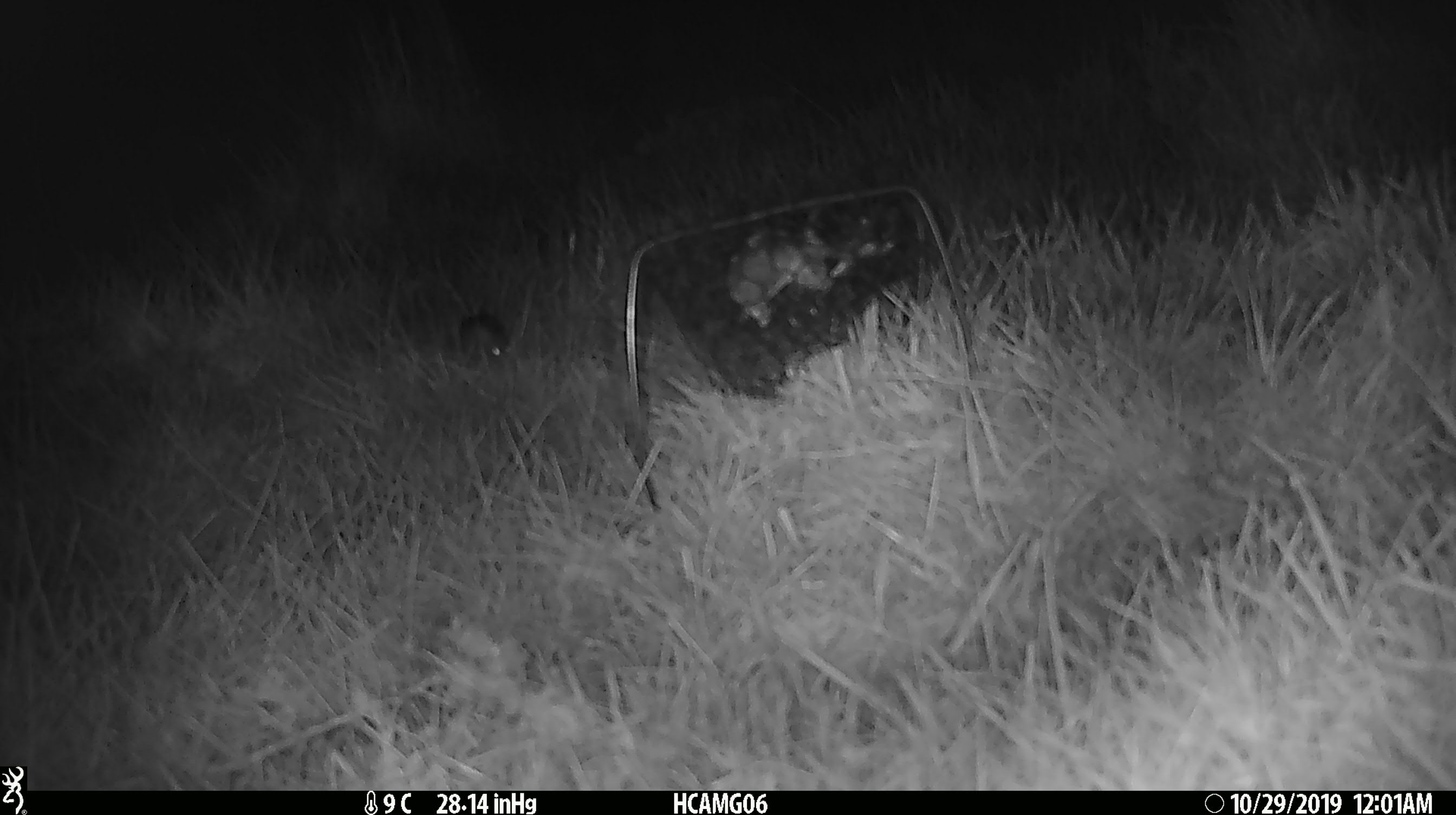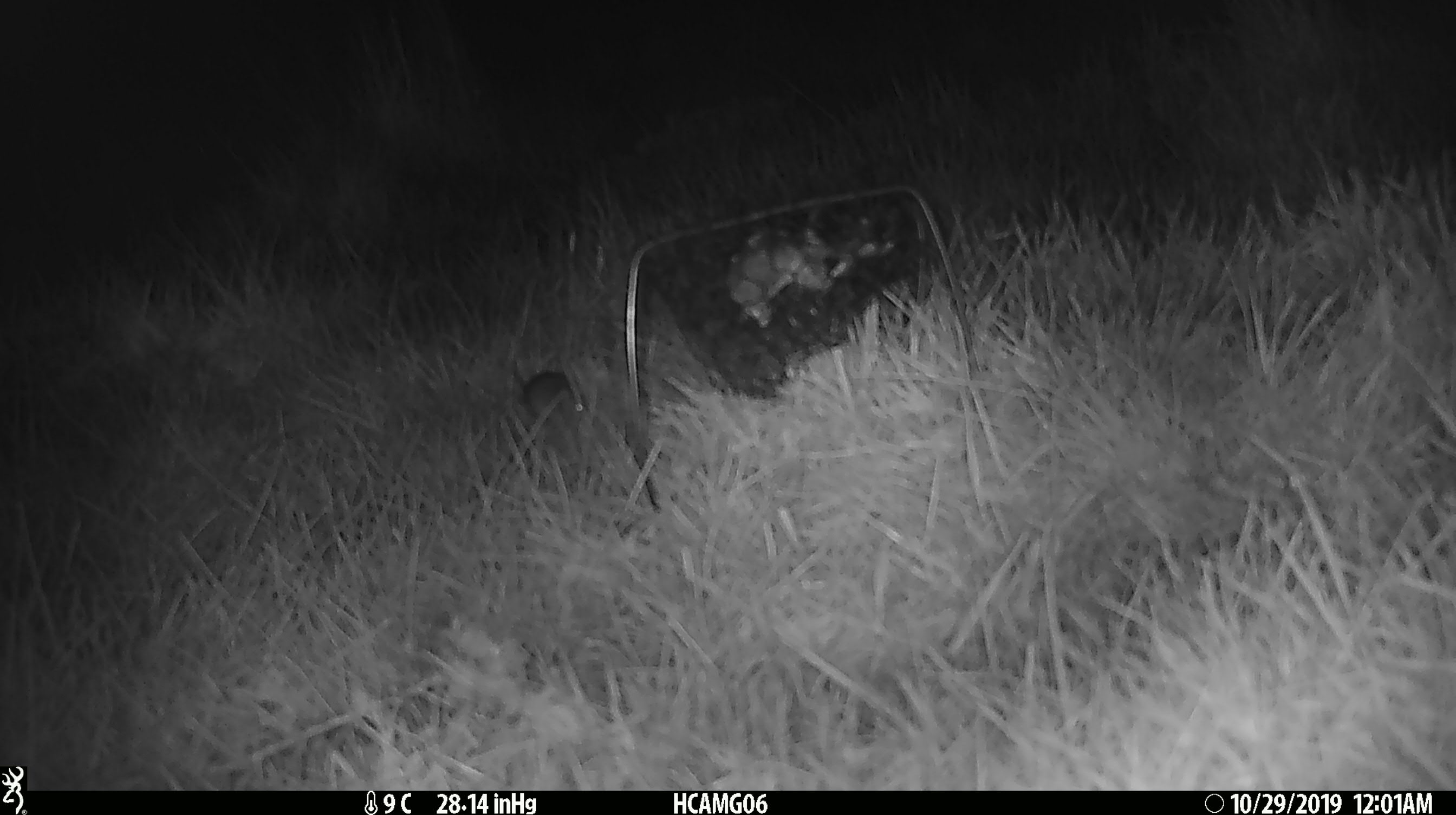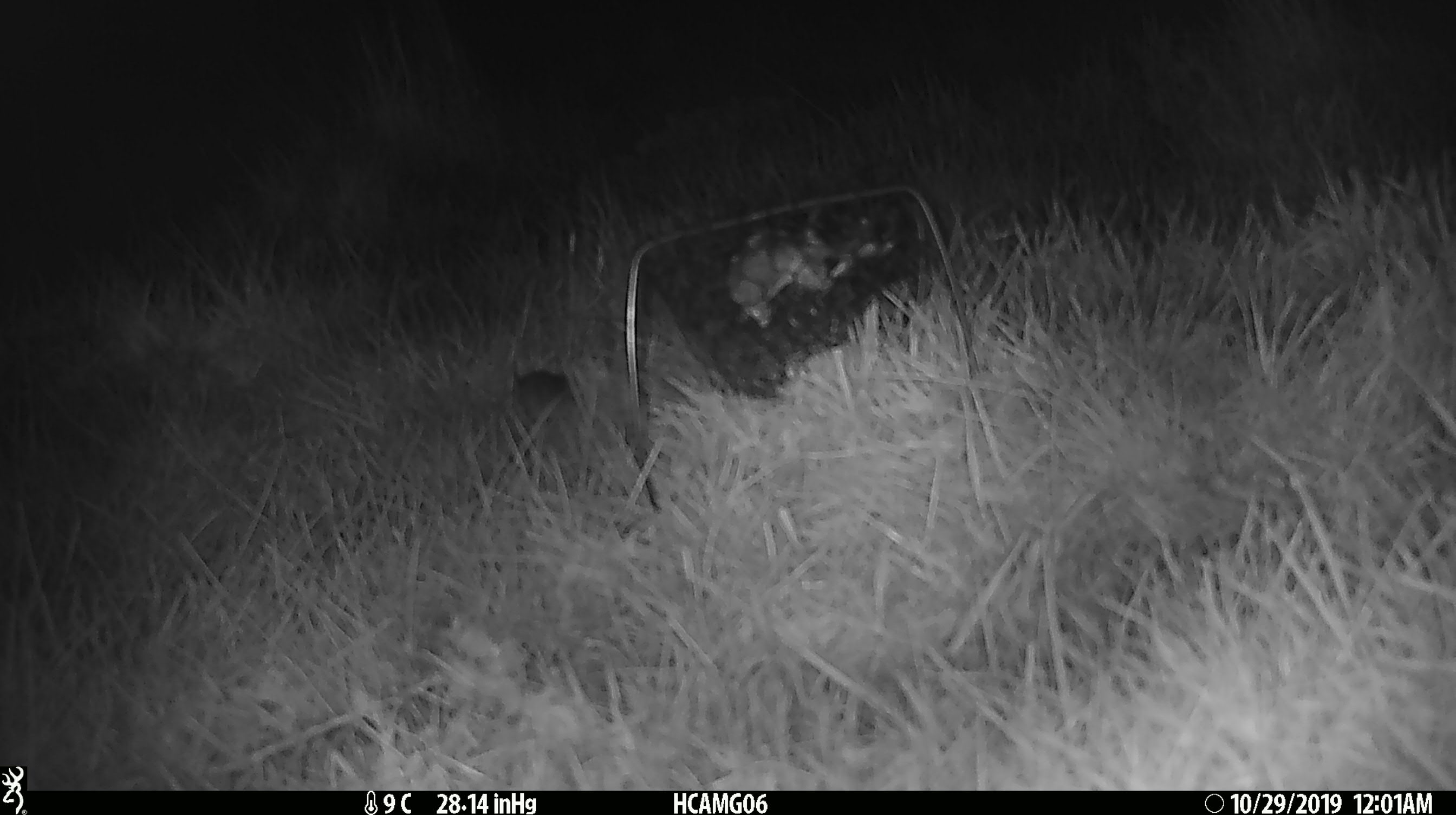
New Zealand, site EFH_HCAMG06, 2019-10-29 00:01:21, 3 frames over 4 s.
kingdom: Animalia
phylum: Chordata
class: Mammalia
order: Rodentia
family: Muridae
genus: Mus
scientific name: Mus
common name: mouse